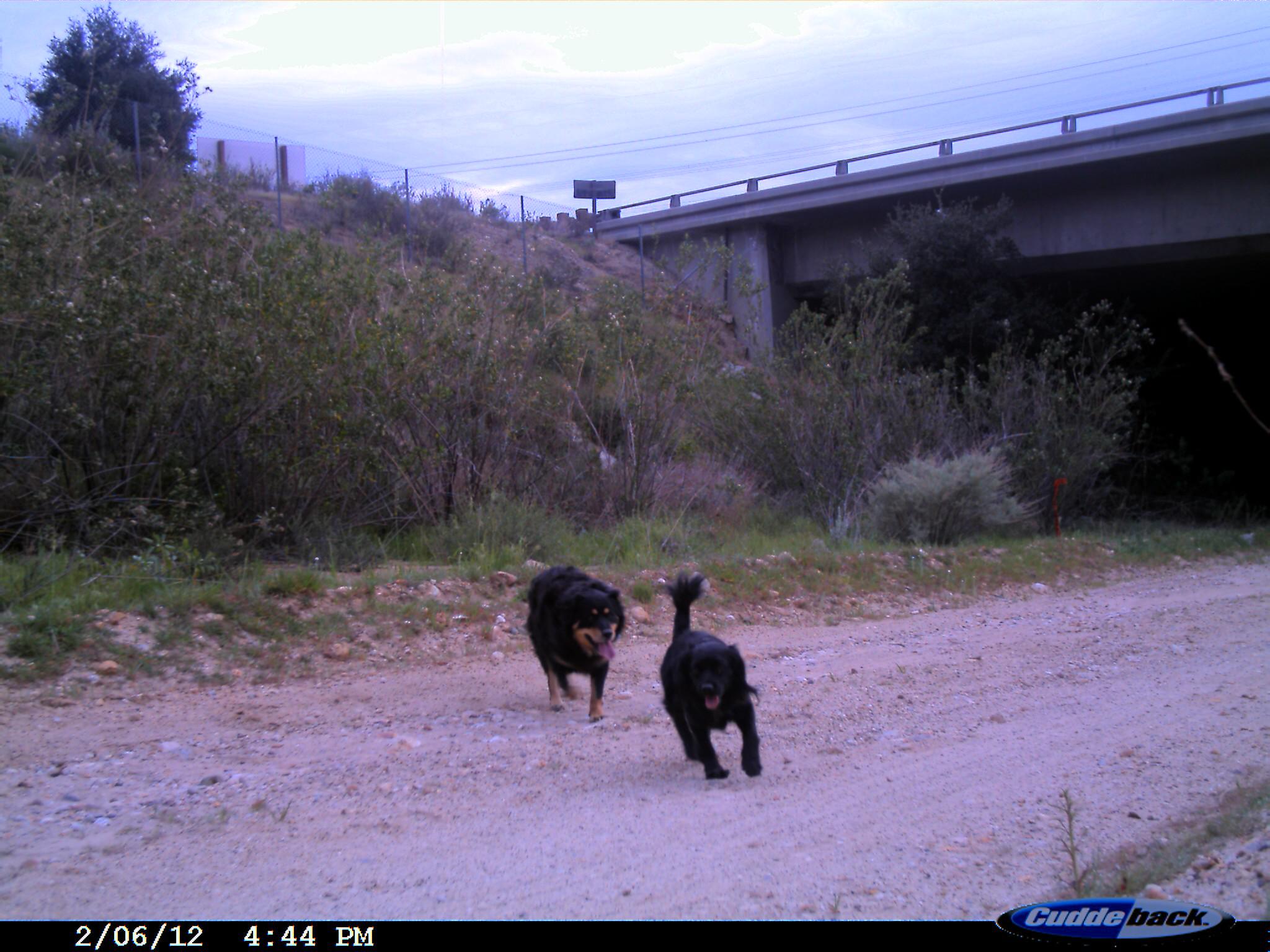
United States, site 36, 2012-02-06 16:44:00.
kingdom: Animalia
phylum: Chordata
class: Mammalia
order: Carnivora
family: Canidae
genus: Canis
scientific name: Canis familiaris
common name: domestic dog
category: dog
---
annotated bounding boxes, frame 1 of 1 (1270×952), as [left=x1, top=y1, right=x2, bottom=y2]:
dog: [left=659, top=574, right=762, bottom=780]; [left=522, top=564, right=626, bottom=723]